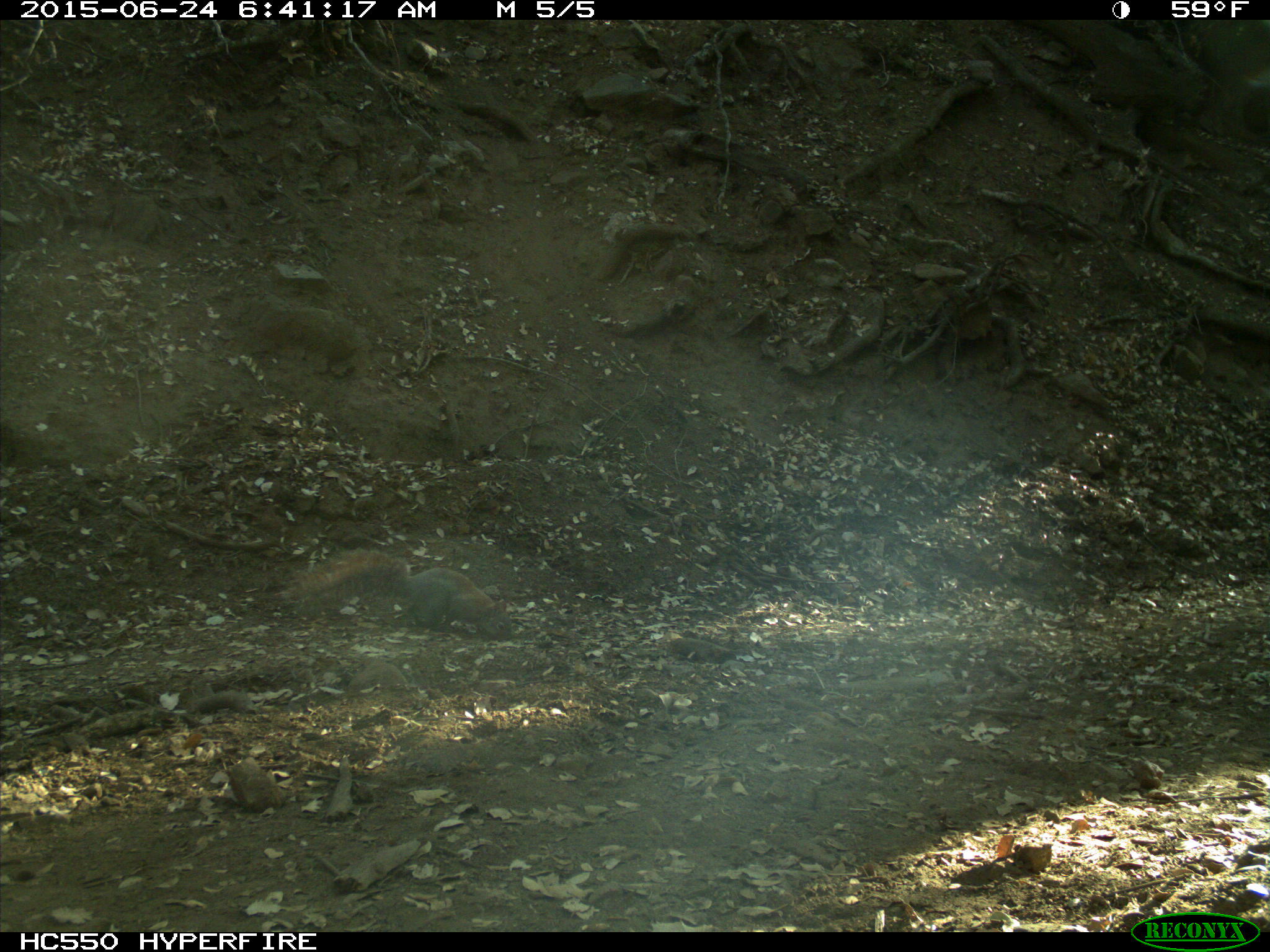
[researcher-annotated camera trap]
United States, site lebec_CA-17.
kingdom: Animalia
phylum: Chordata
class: Mammalia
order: Rodentia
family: Sciuridae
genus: Sciurus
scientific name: Sciurus carolinensis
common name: eastern gray squirrel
Sciurus carolinensis (eastern gray squirrel).